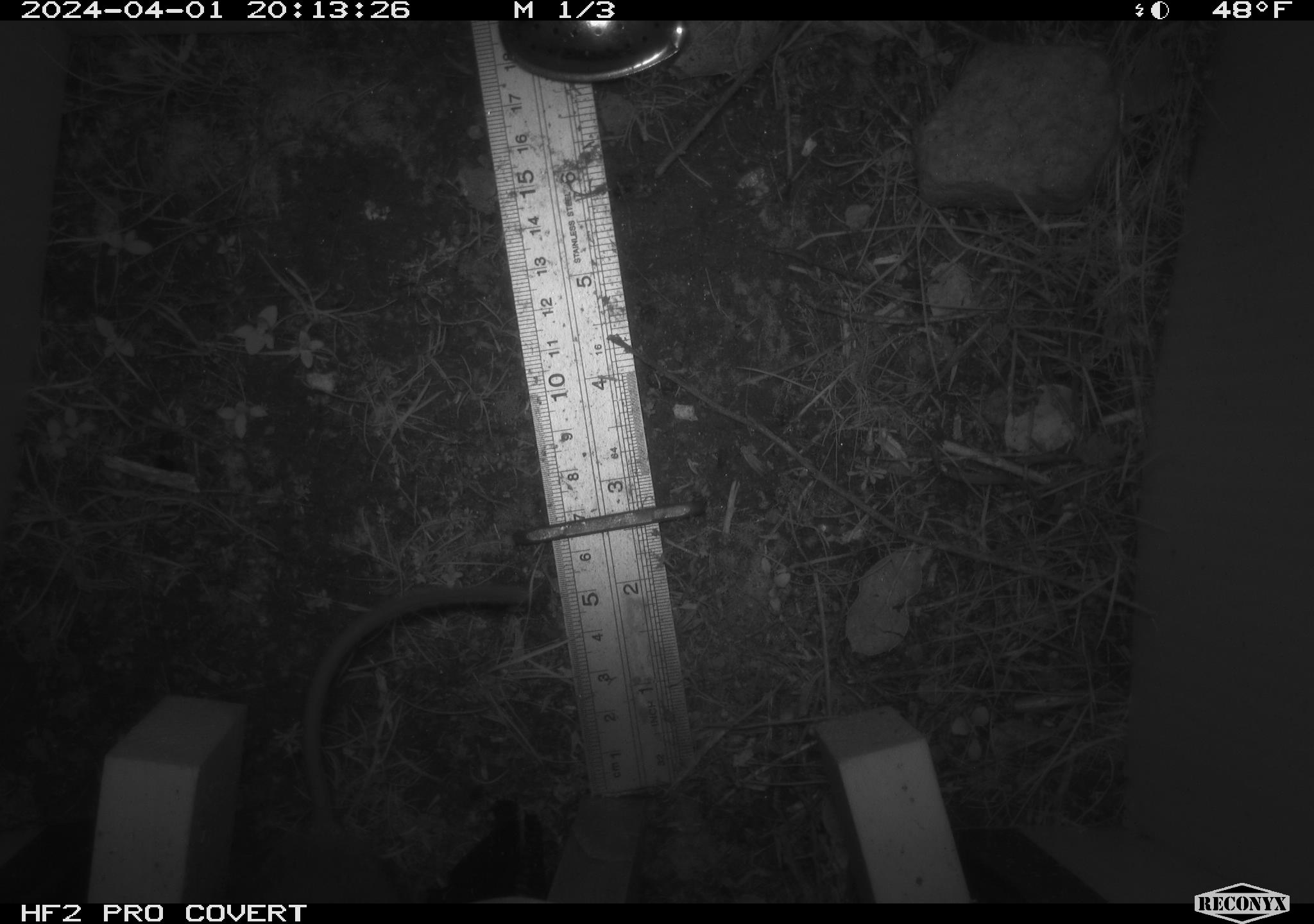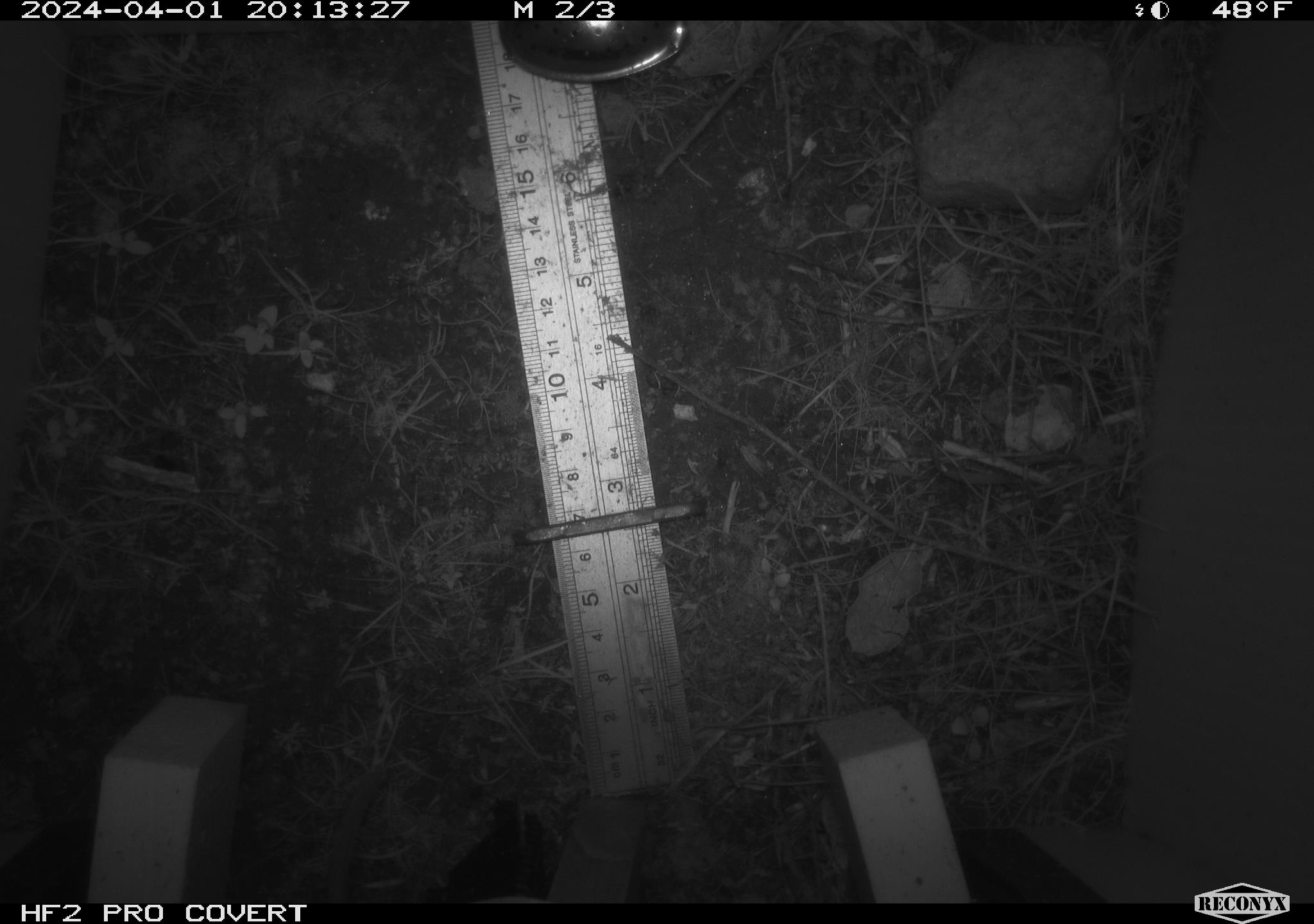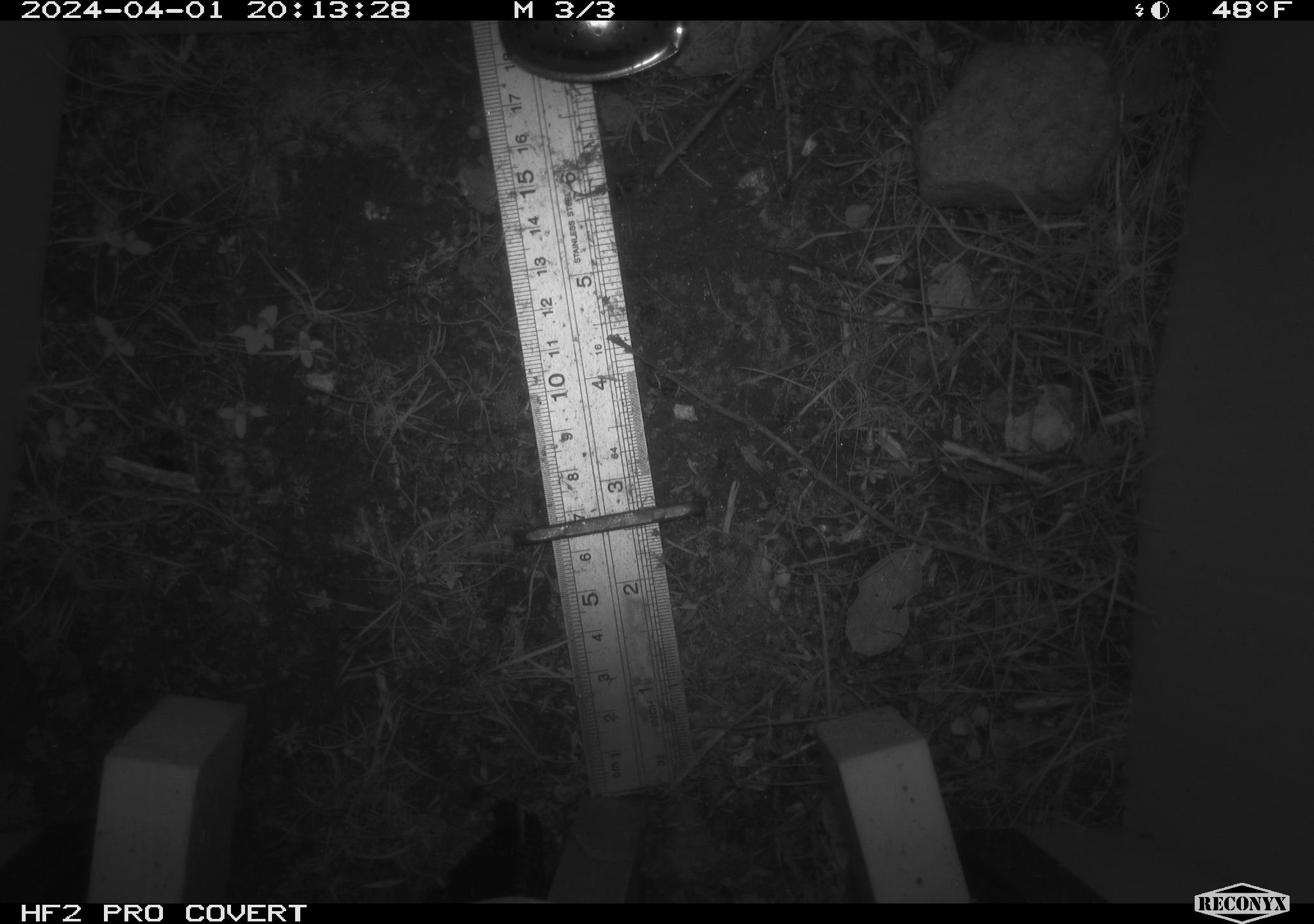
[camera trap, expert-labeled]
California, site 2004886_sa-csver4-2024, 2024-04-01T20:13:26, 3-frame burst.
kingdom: Animalia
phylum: Chordata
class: Mammalia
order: Rodentia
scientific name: Rodentia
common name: mouse species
Mouse species (Rodentia).